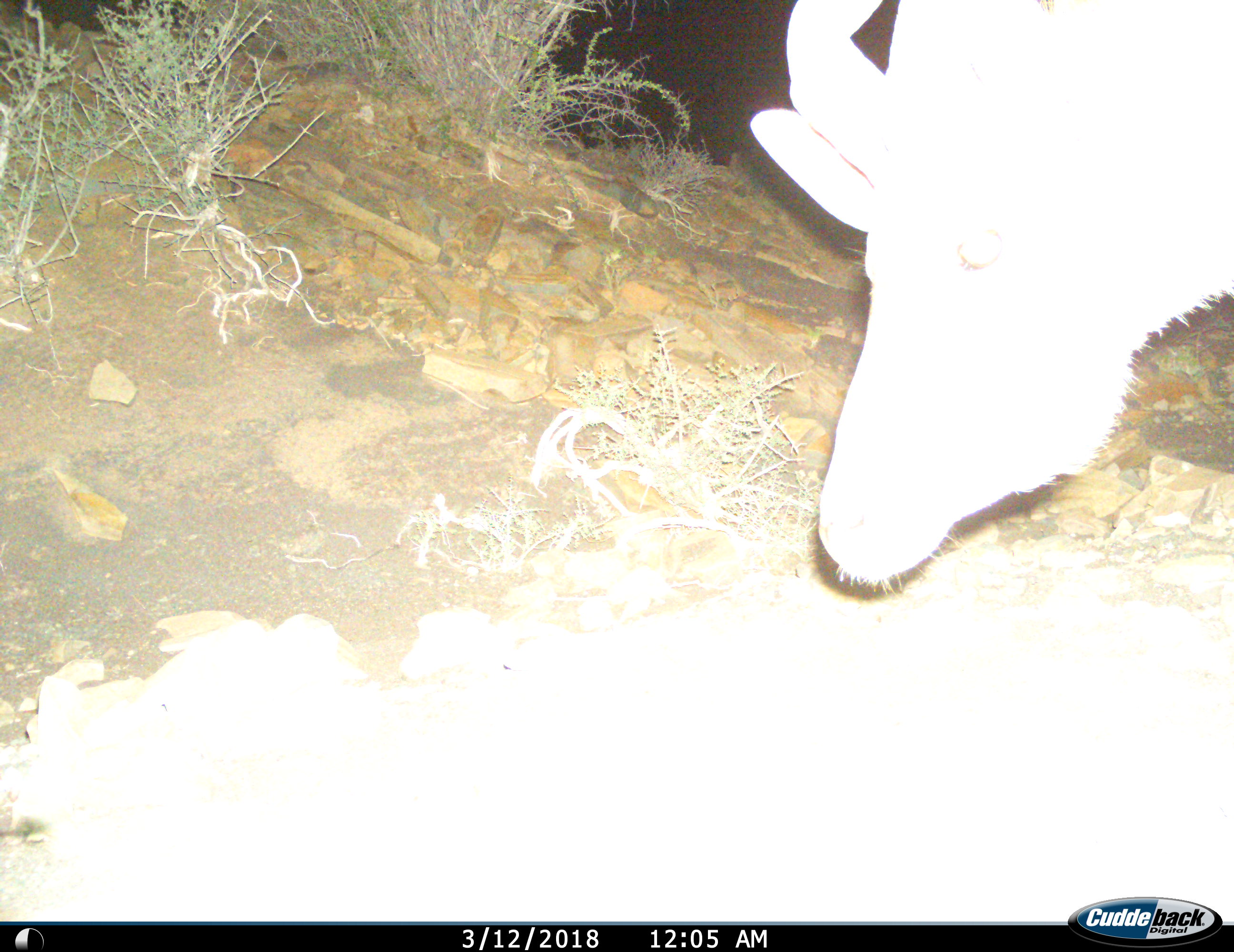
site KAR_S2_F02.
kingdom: Animalia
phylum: Chordata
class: Mammalia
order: Artiodactyla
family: Bovidae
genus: Tragelaphus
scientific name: Tragelaphus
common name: kudu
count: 1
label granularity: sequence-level